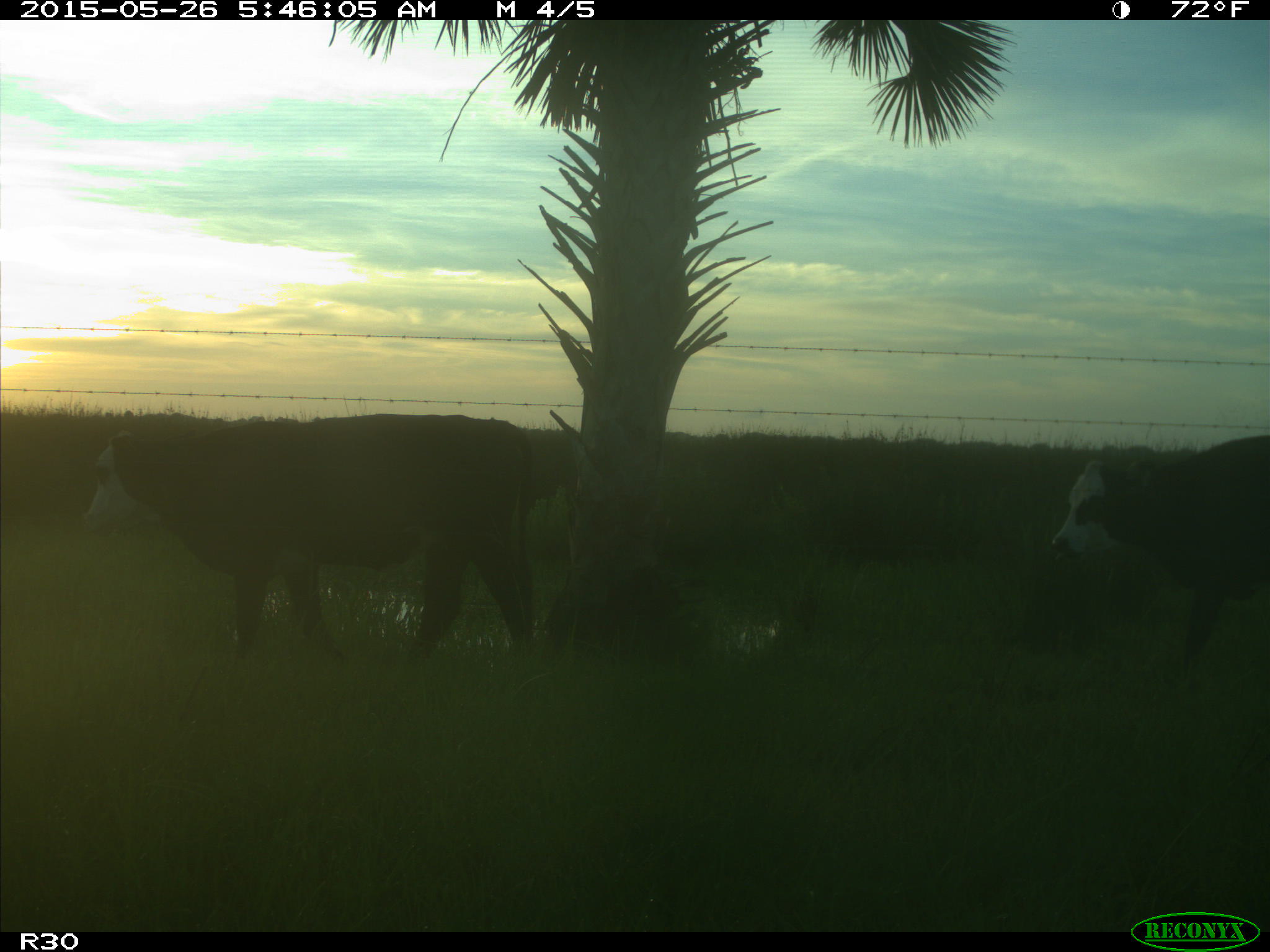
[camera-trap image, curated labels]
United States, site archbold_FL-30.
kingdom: Animalia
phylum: Chordata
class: Mammalia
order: Artiodactyla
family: Bovidae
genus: Bos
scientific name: Bos taurus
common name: domestic cow